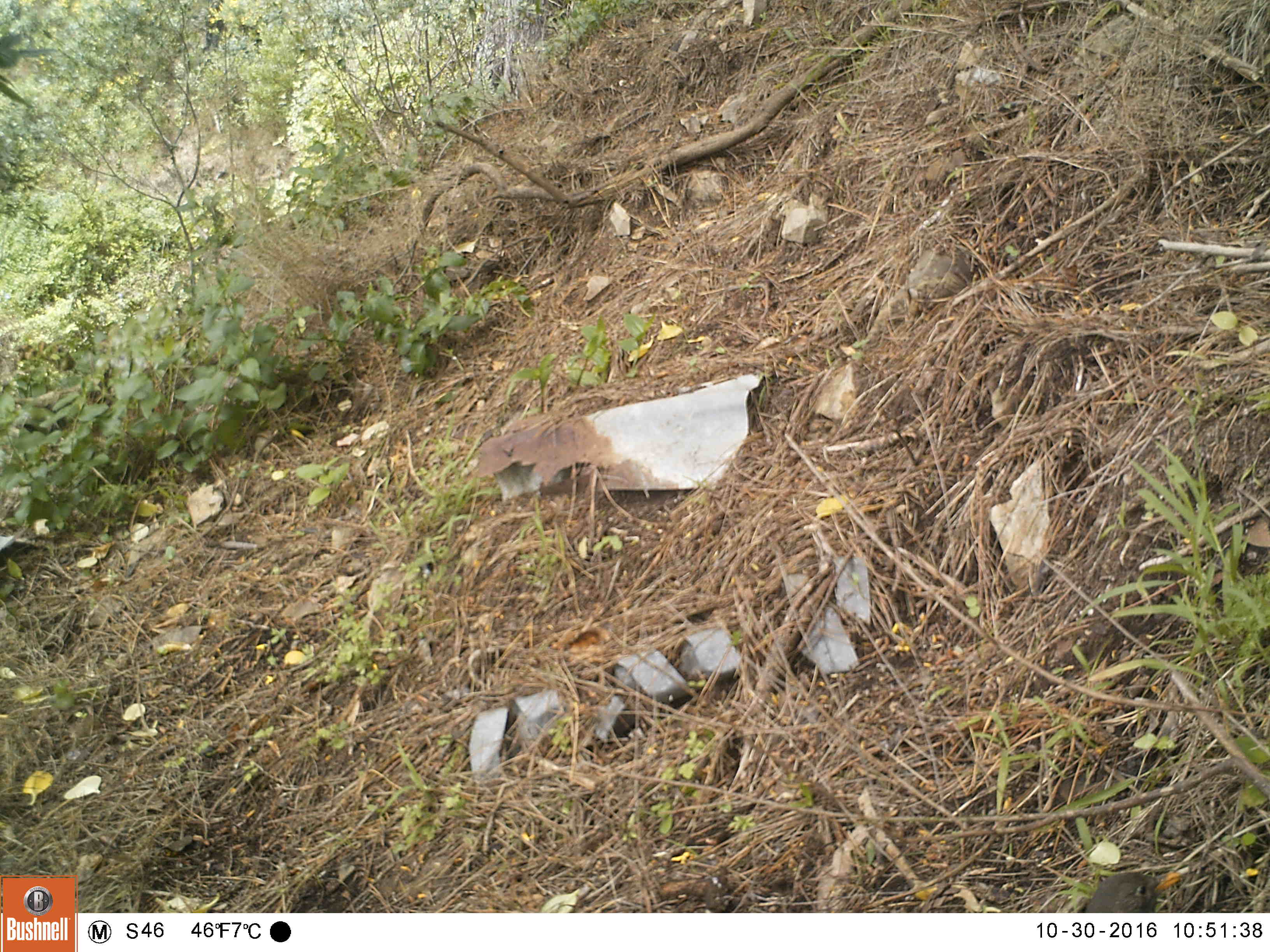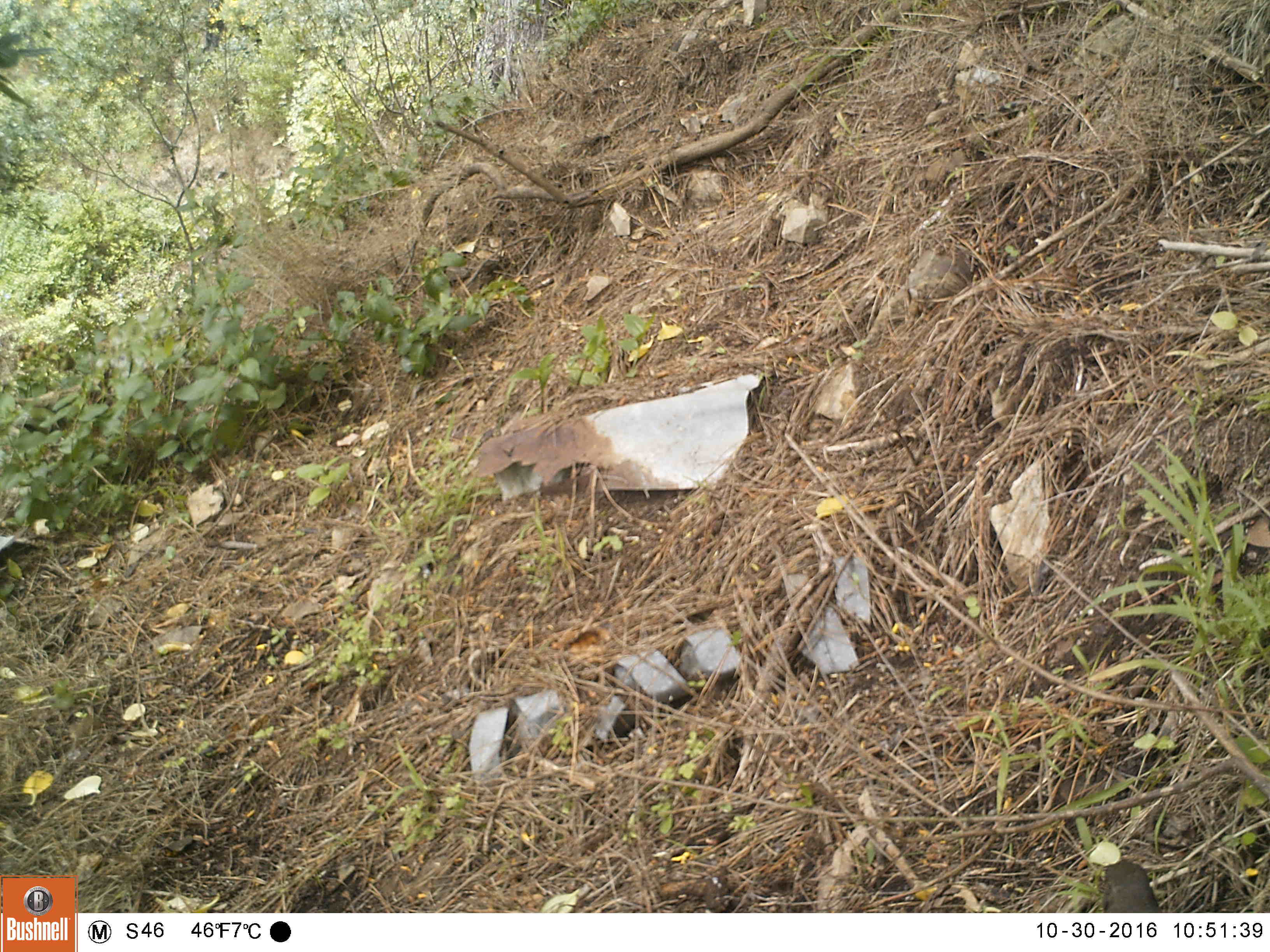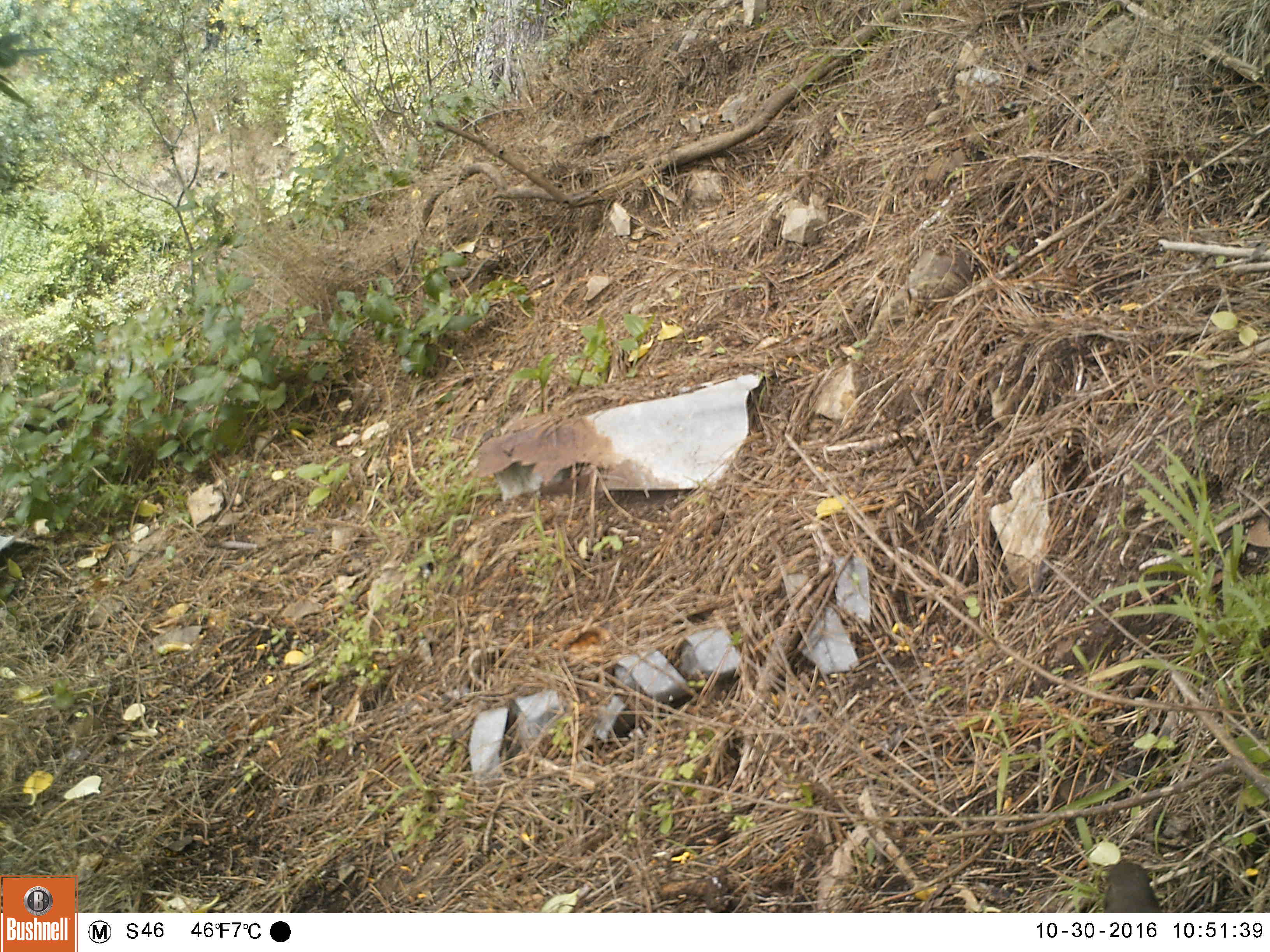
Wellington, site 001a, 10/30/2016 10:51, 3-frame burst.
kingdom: Animalia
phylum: Chordata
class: Aves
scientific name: Aves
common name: bird